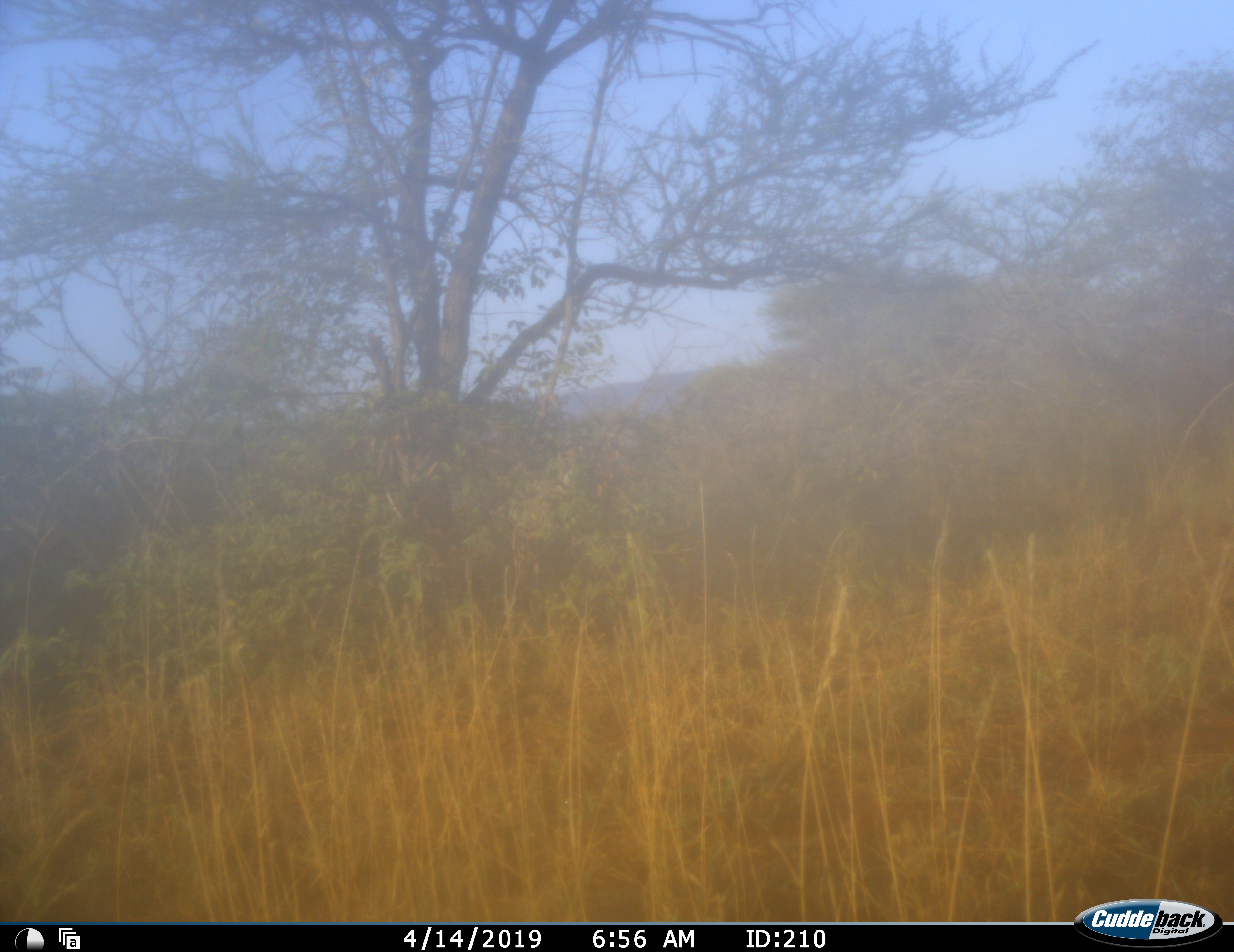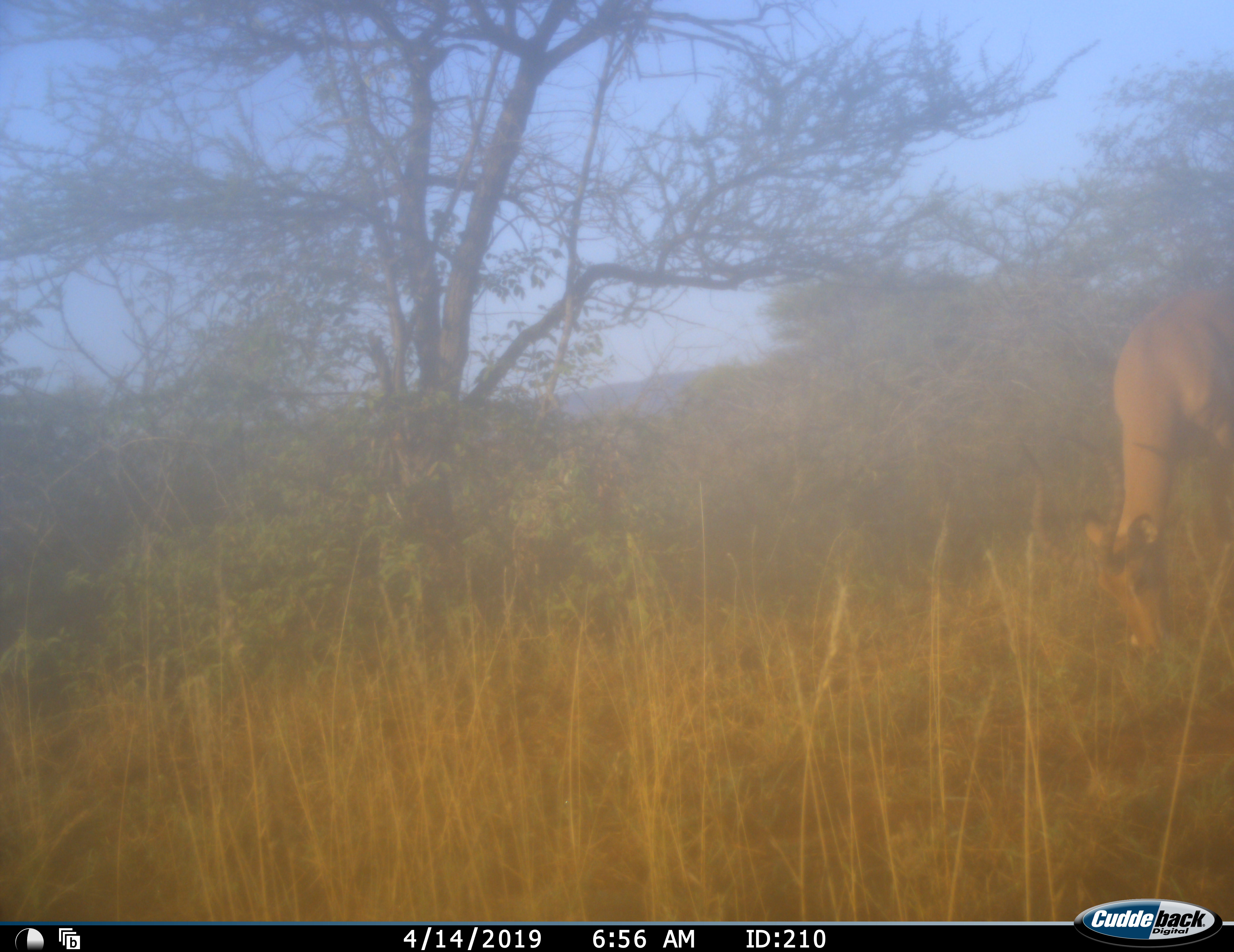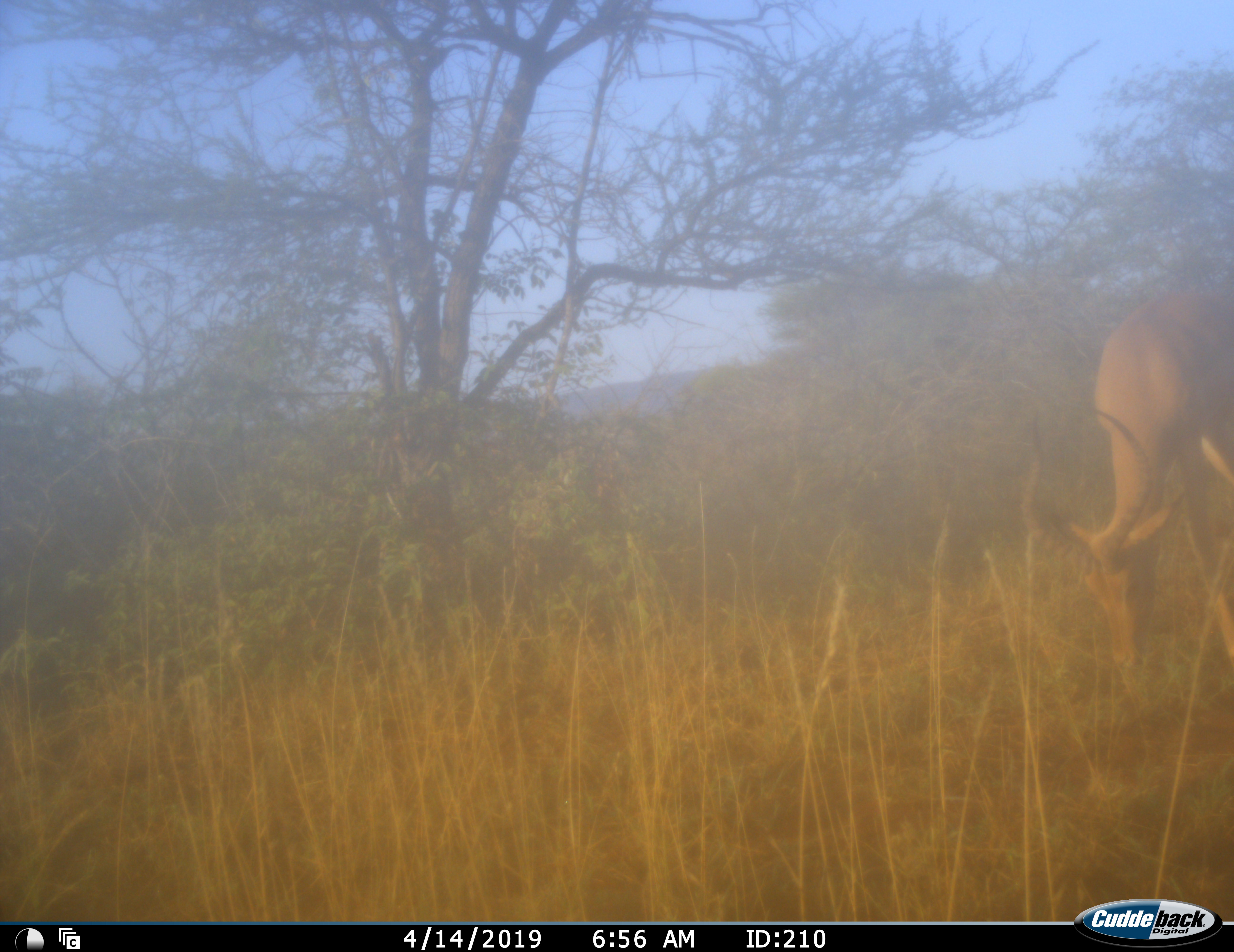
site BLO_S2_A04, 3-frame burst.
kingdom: Animalia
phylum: Chordata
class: Mammalia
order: Artiodactyla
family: Bovidae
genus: Aepyceros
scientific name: Aepyceros melampus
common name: impala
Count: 1.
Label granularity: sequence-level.